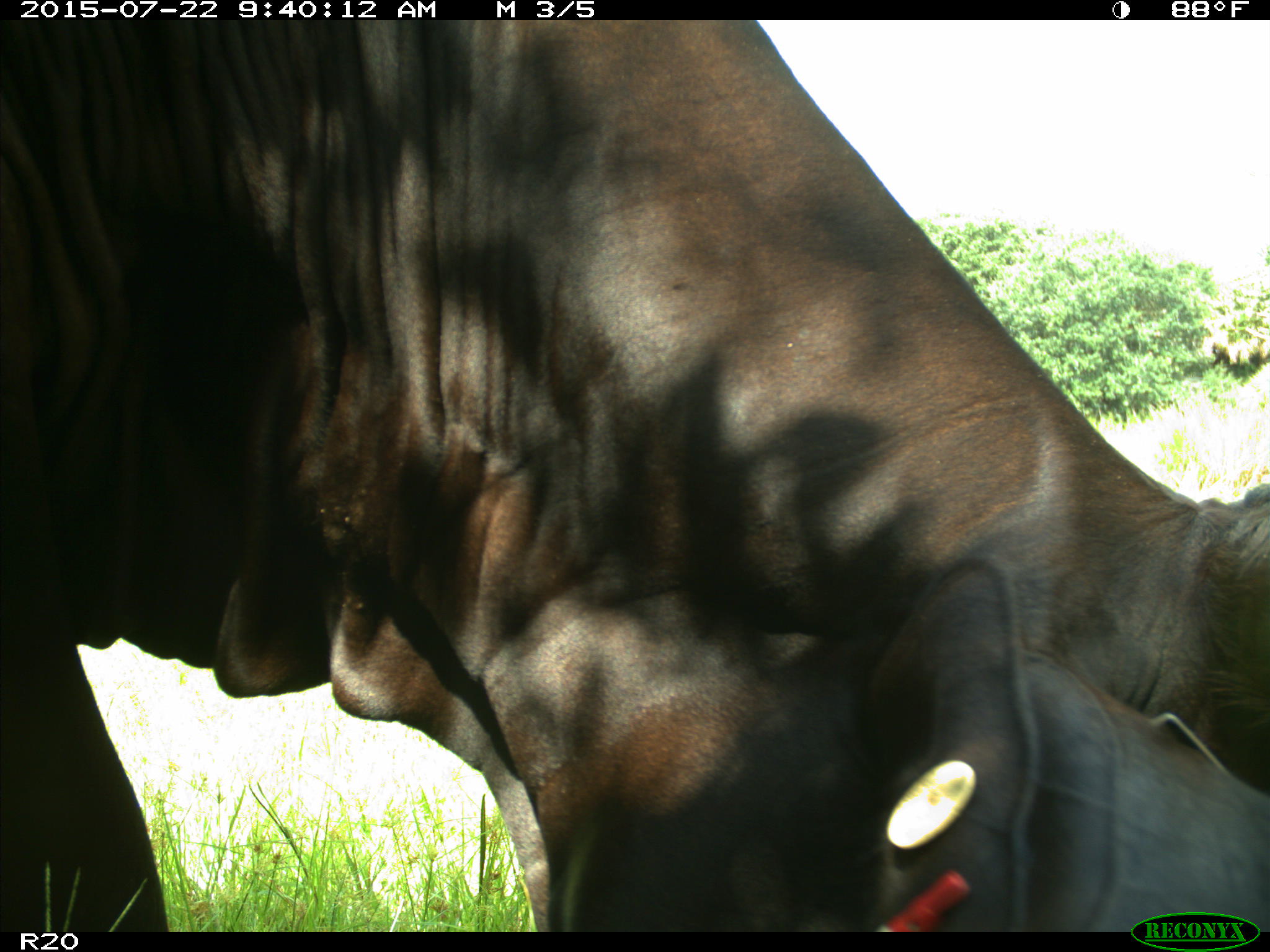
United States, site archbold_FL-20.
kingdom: Animalia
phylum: Chordata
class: Mammalia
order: Artiodactyla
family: Bovidae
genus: Bos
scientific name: Bos taurus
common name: domestic cow